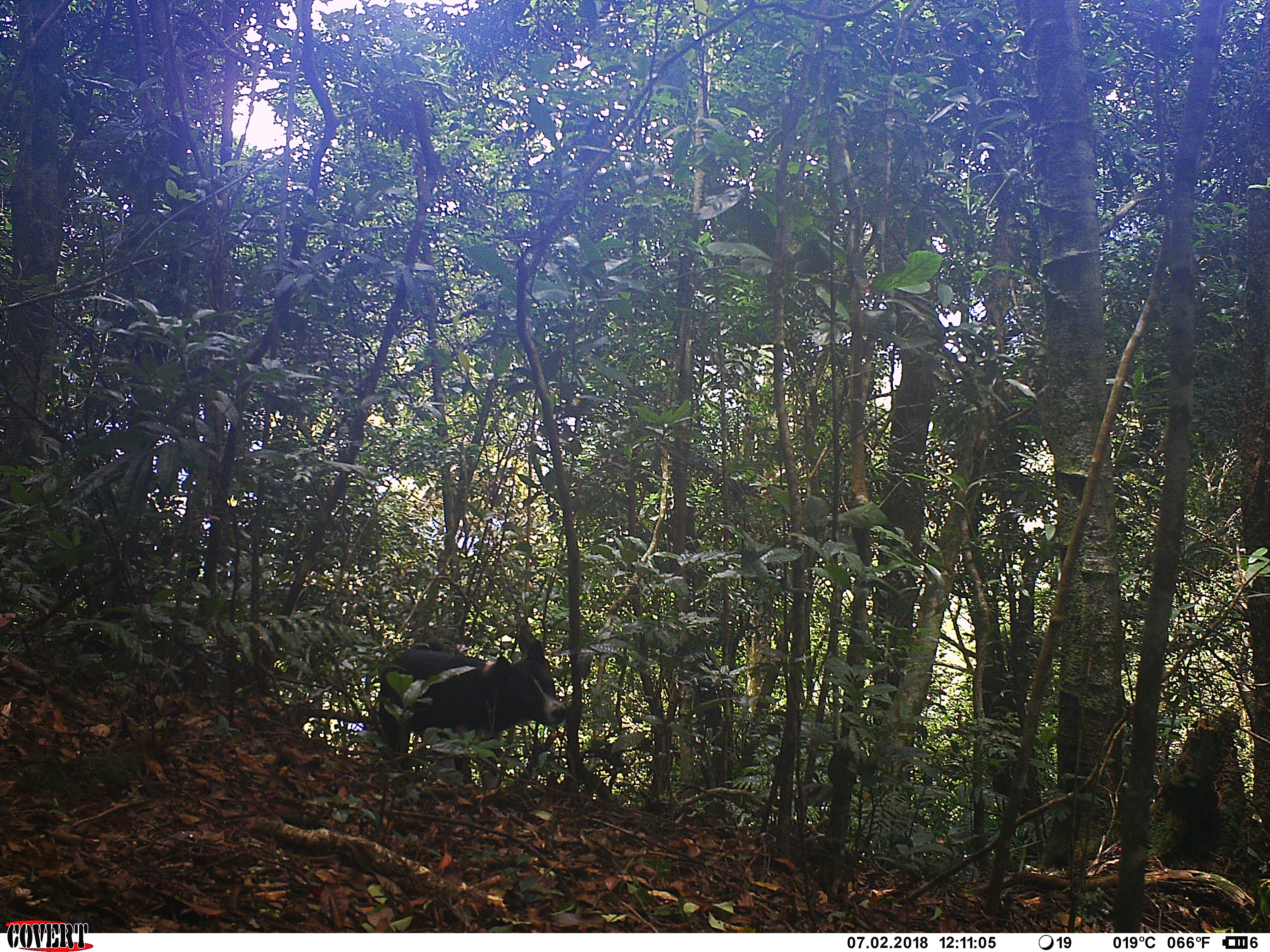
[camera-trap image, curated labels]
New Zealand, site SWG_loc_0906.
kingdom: Animalia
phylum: Chordata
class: Mammalia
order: Carnivora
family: Canidae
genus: Canis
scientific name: Canis familiaris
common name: domestic dog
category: dog